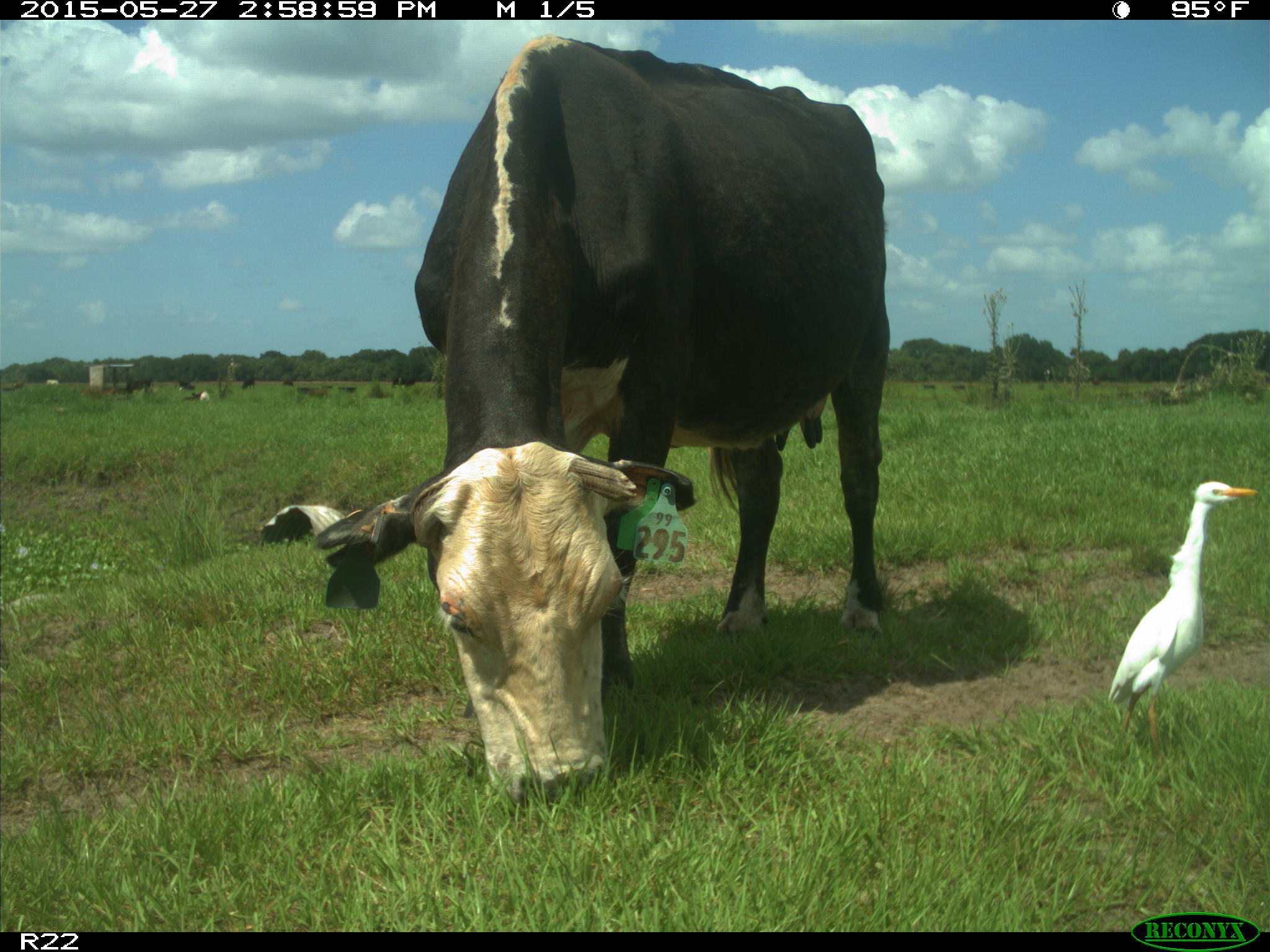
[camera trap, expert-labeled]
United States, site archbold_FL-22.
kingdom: Animalia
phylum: Chordata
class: Mammalia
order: Artiodactyla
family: Bovidae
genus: Bos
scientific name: Bos taurus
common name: domestic cow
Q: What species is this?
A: Bos taurus (domestic cow).